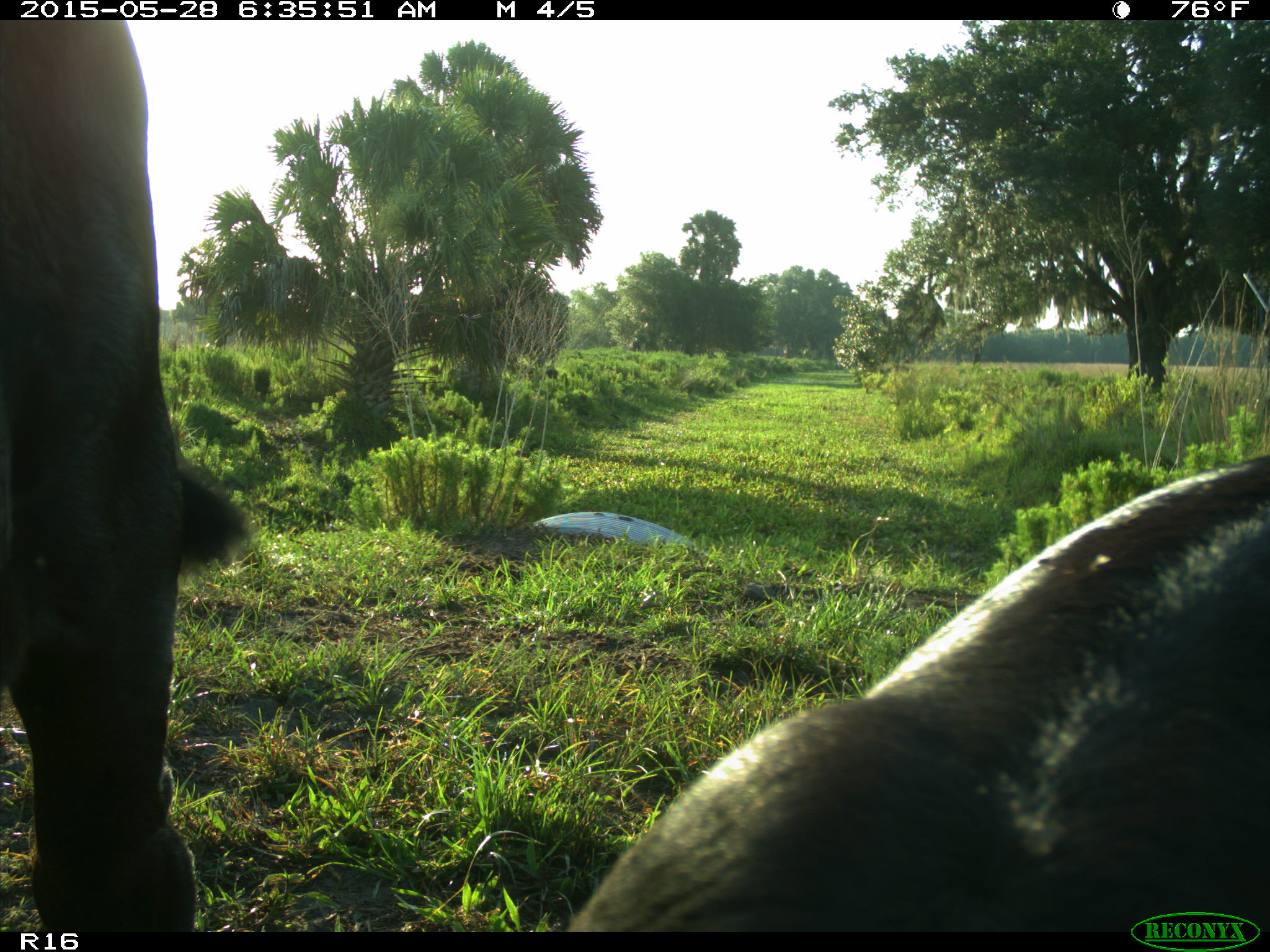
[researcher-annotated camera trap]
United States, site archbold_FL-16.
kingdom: Animalia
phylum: Chordata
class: Mammalia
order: Artiodactyla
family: Bovidae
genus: Bos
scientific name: Bos taurus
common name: domestic cow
Bos taurus (domestic cow).